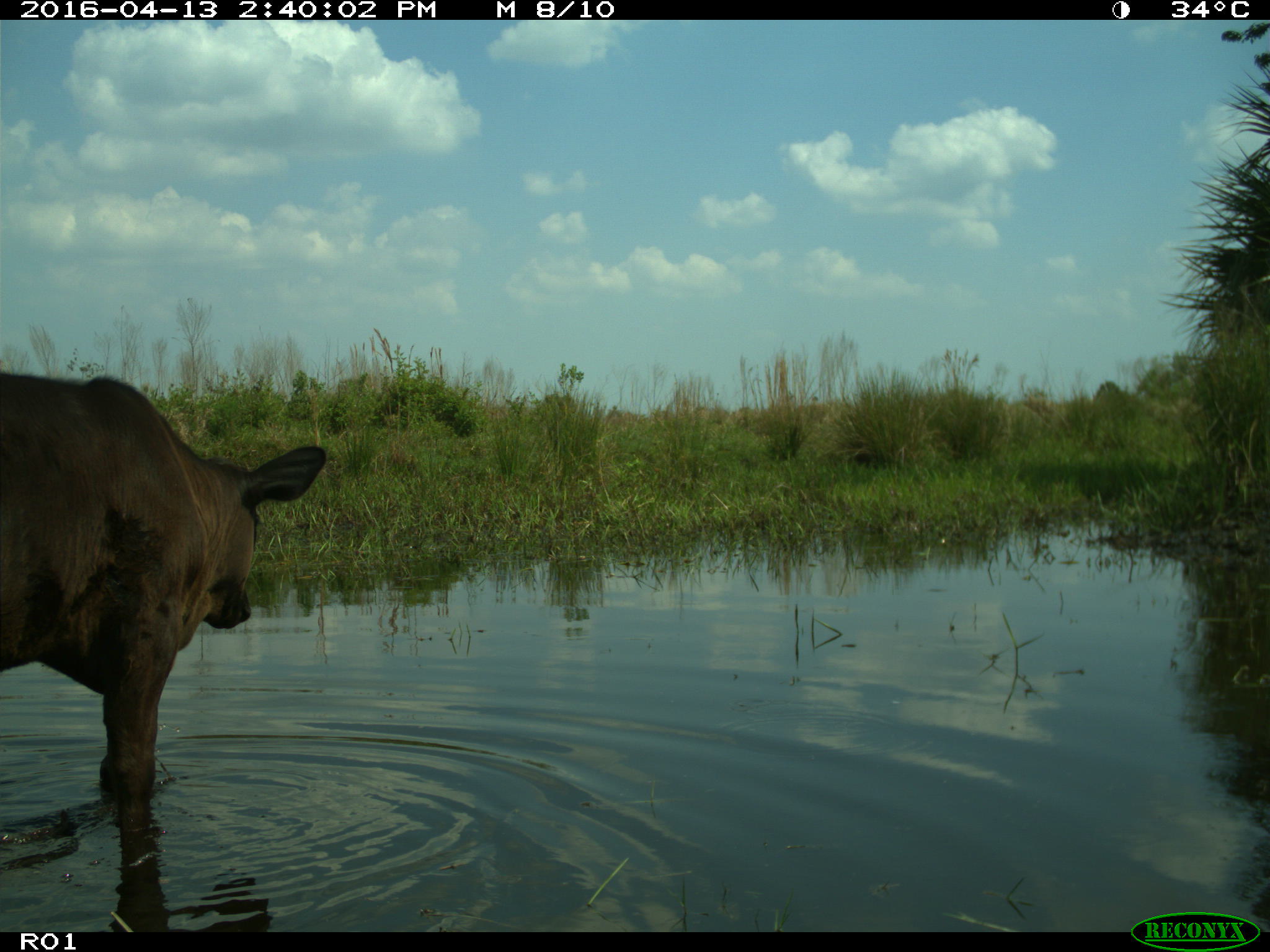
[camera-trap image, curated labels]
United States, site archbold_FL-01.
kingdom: Animalia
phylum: Chordata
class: Mammalia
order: Artiodactyla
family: Bovidae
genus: Bos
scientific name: Bos taurus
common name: domestic cow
Bos taurus (domestic cow).